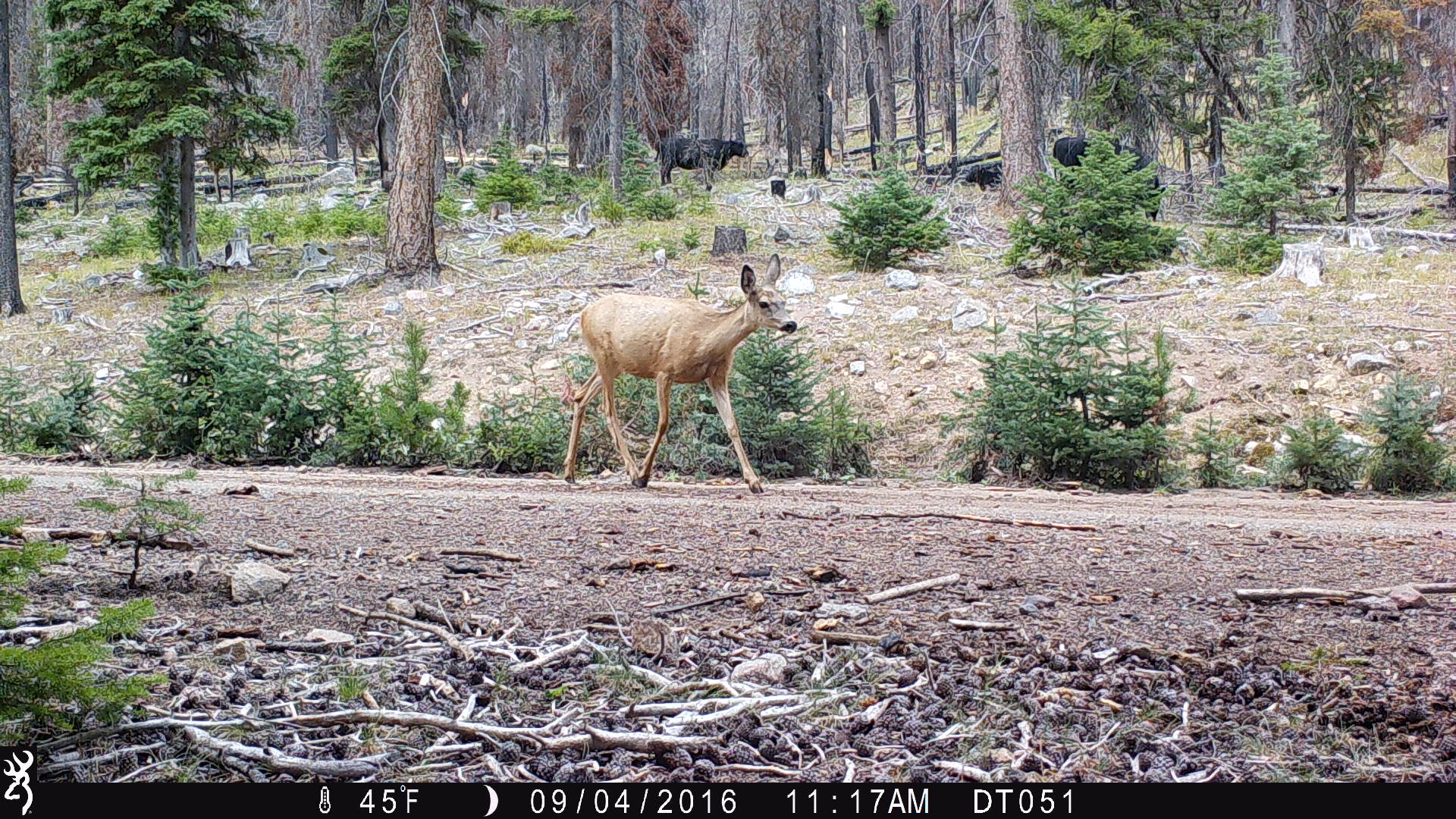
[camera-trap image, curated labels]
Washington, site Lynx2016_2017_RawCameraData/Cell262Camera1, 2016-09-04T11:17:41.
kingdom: Animalia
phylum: Chordata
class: Mammalia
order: Artiodactyla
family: Cervidae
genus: Odocoileus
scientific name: Odocoileus hemionus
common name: mule deer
Odocoileus hemionus (mule deer). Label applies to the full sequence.